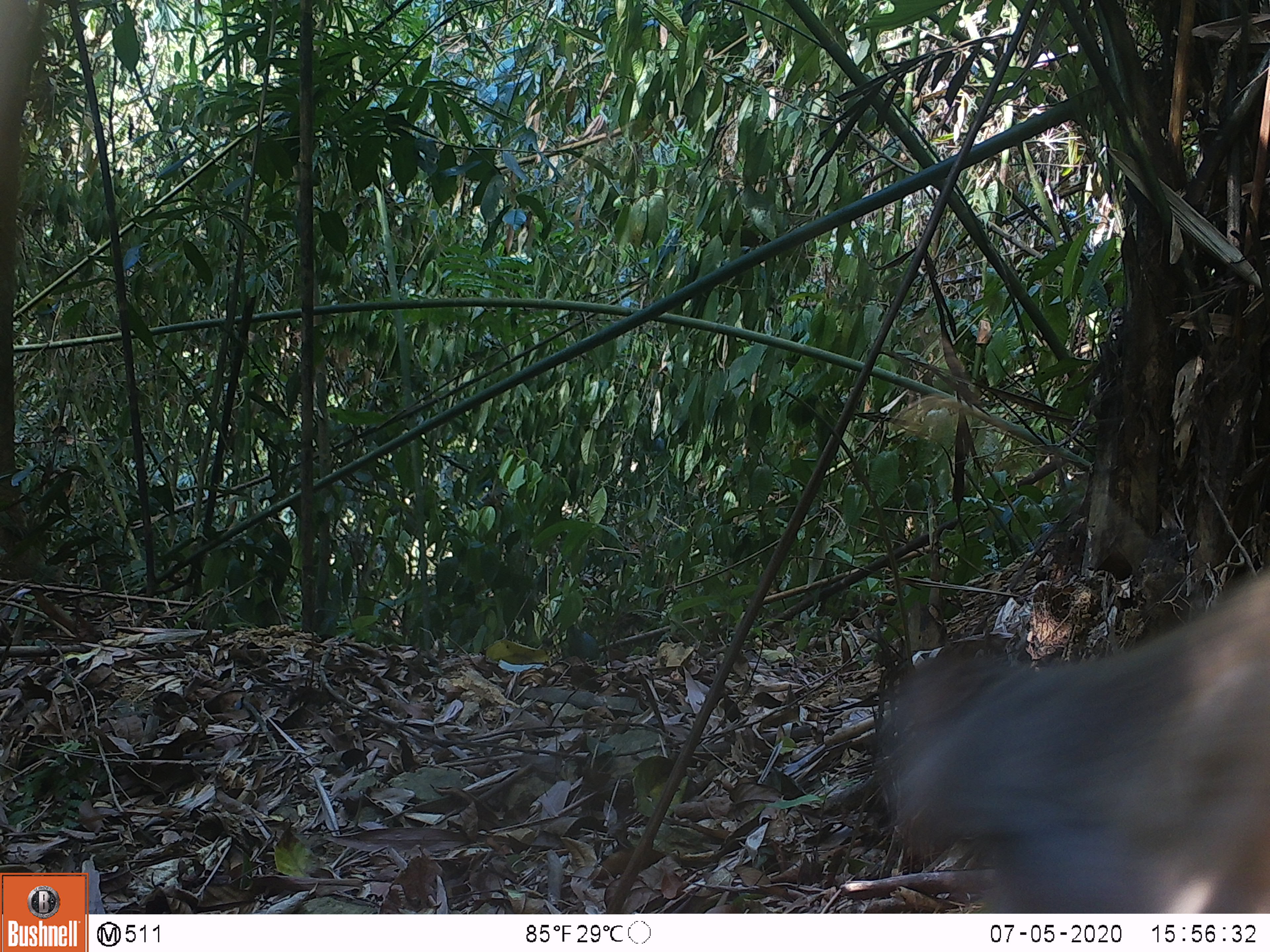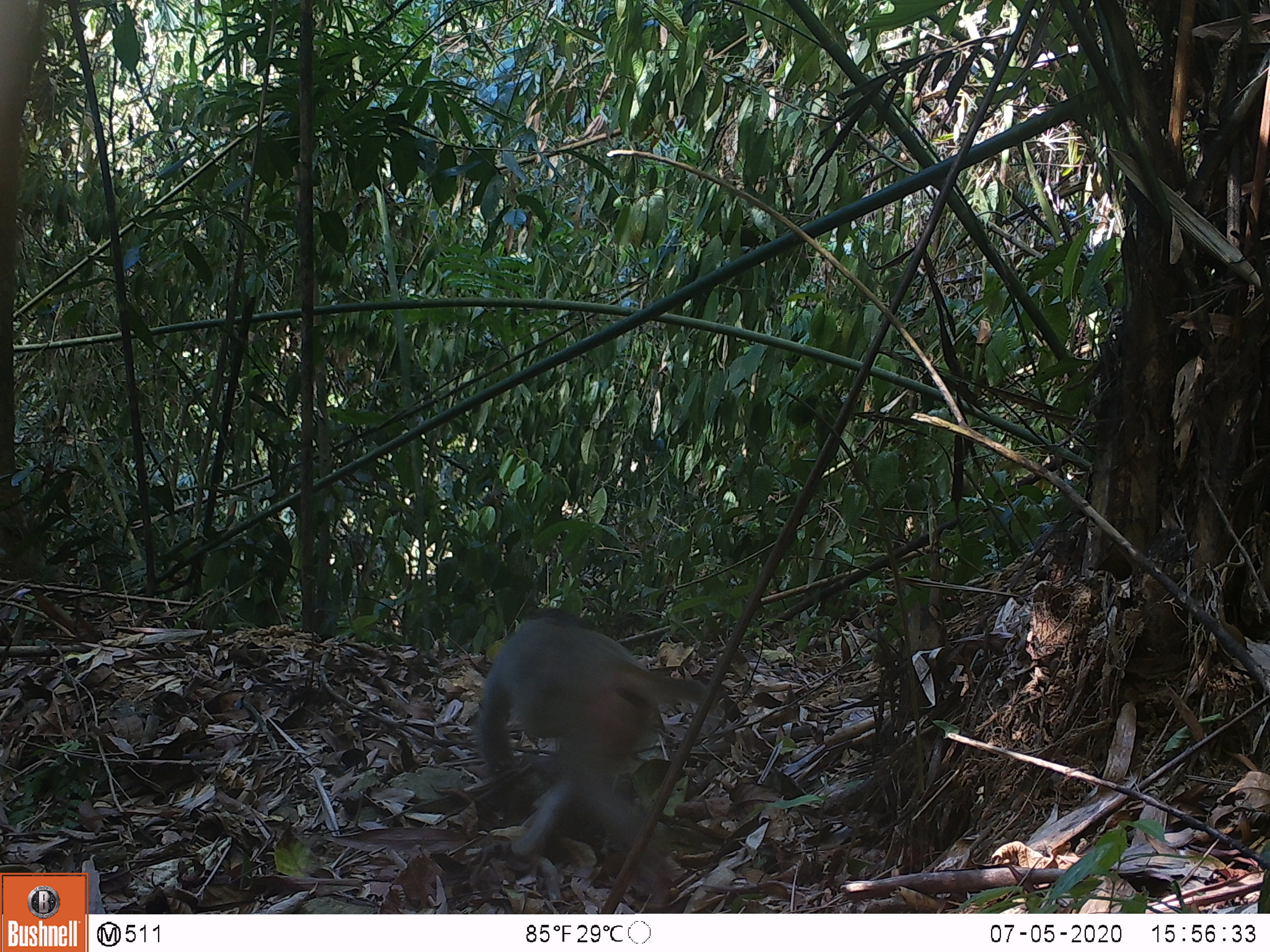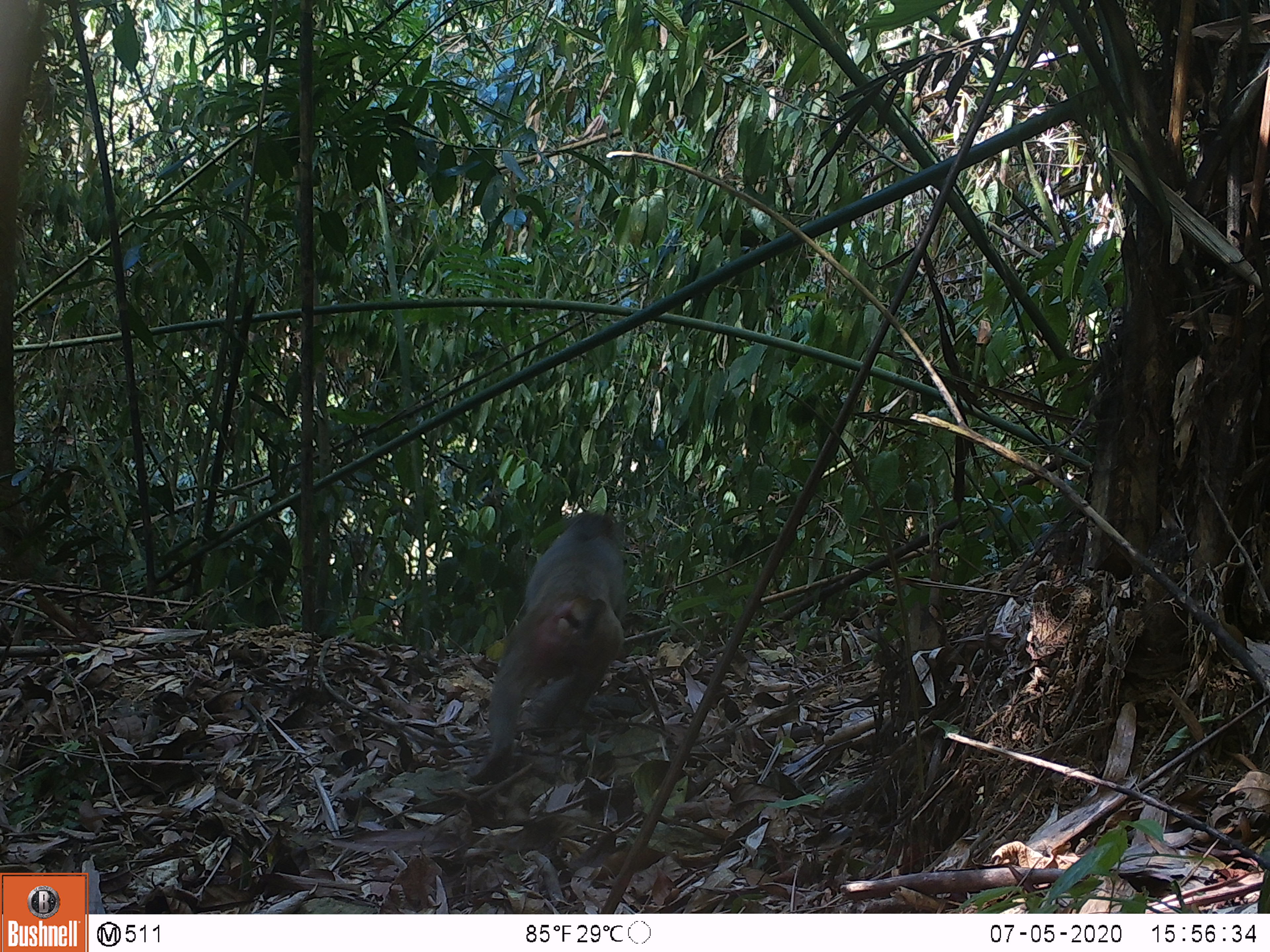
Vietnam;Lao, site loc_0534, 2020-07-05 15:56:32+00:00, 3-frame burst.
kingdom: Animalia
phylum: Chordata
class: Mammalia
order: Primates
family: Cercopithecidae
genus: Macaca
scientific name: Macaca nemestrina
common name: pig-tailed macaque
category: pig tailed macaque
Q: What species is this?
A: Pig tailed macaque (pig-tailed macaque) (Macaca nemestrina).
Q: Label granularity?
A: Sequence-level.